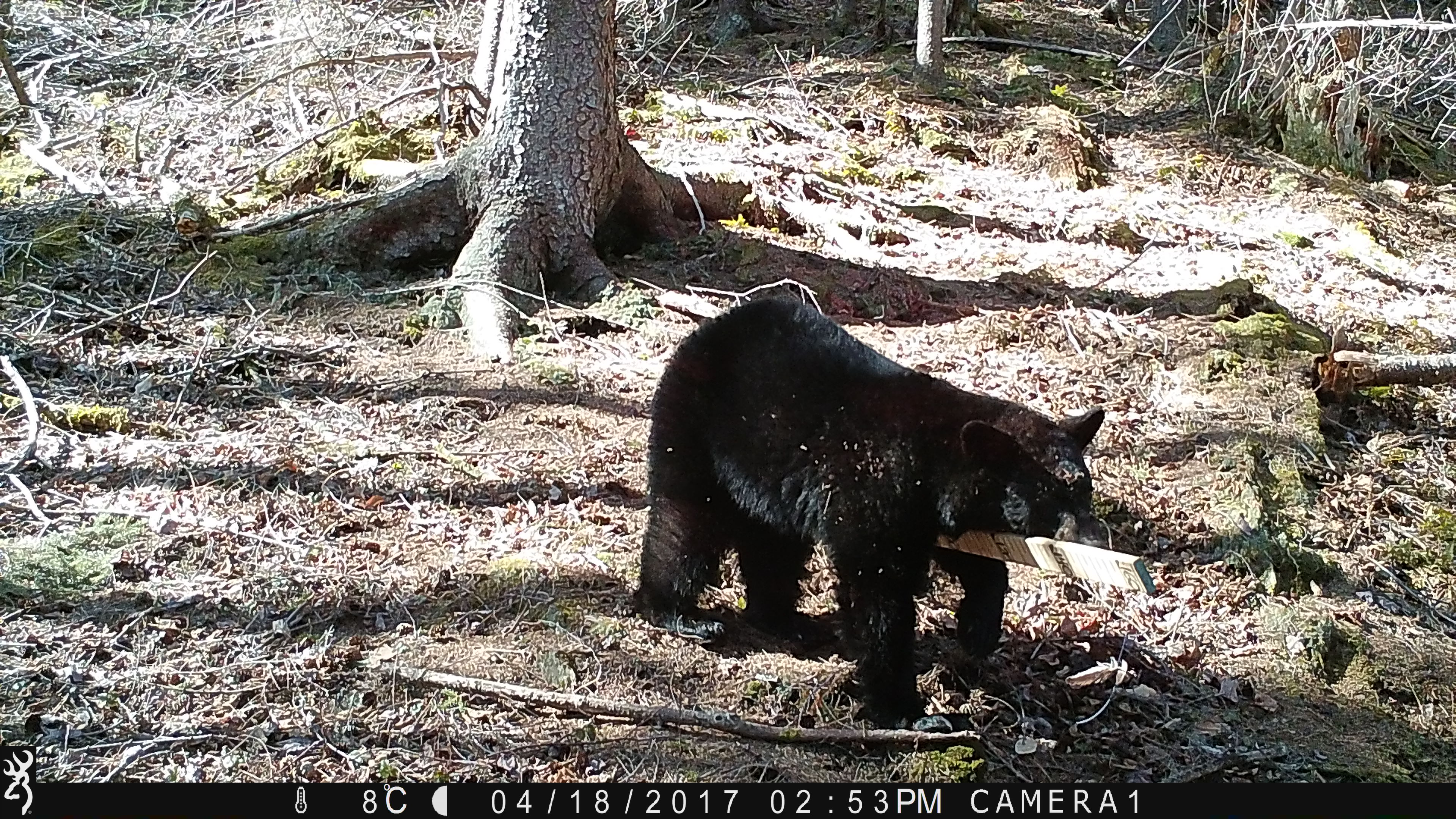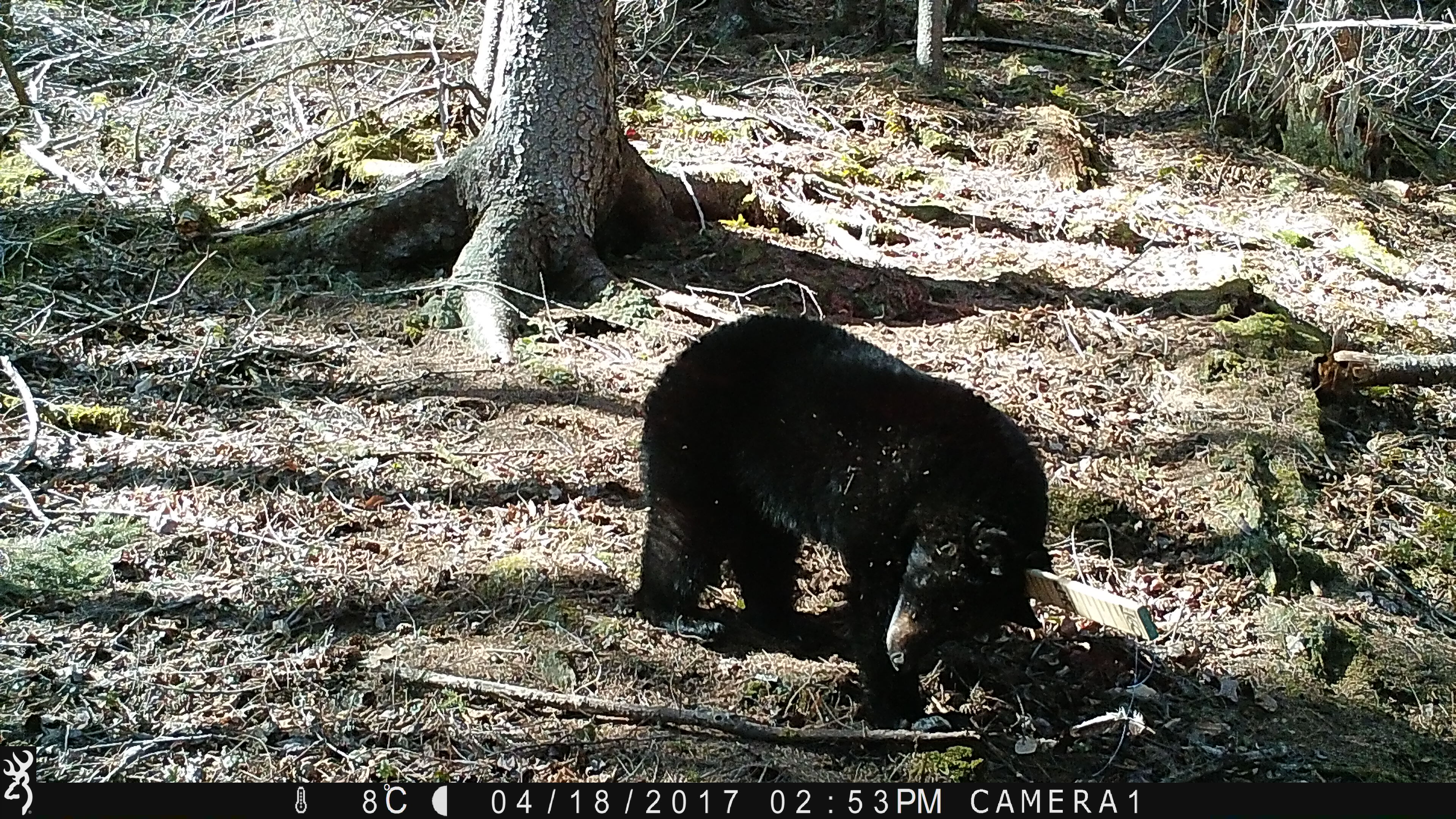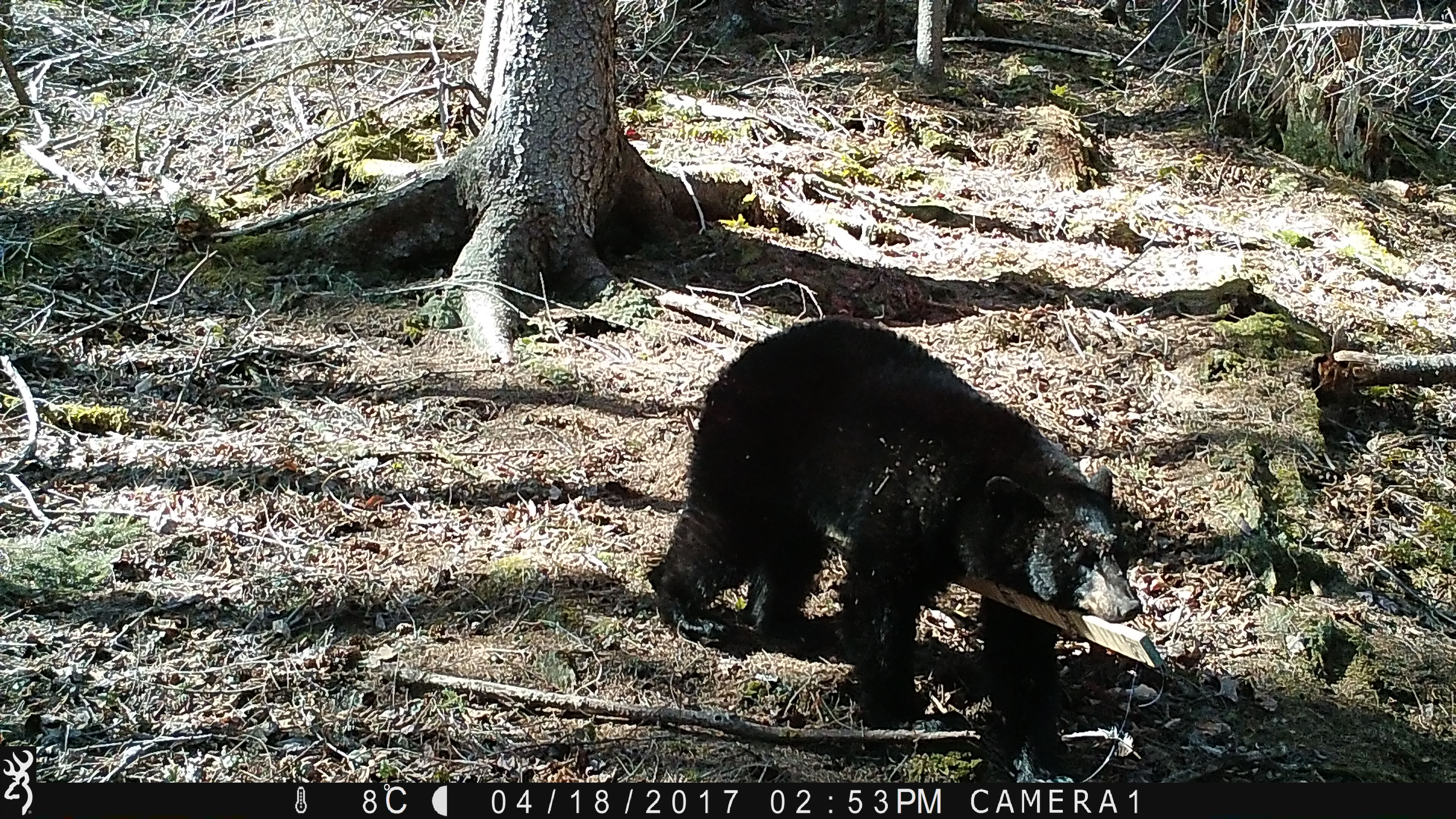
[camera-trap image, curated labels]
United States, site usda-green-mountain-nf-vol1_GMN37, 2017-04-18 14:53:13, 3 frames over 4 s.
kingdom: Animalia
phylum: Chordata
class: Mammalia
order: Carnivora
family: Ursidae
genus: Ursus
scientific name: Ursus americanus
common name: black bear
Black bear (Ursus americanus).